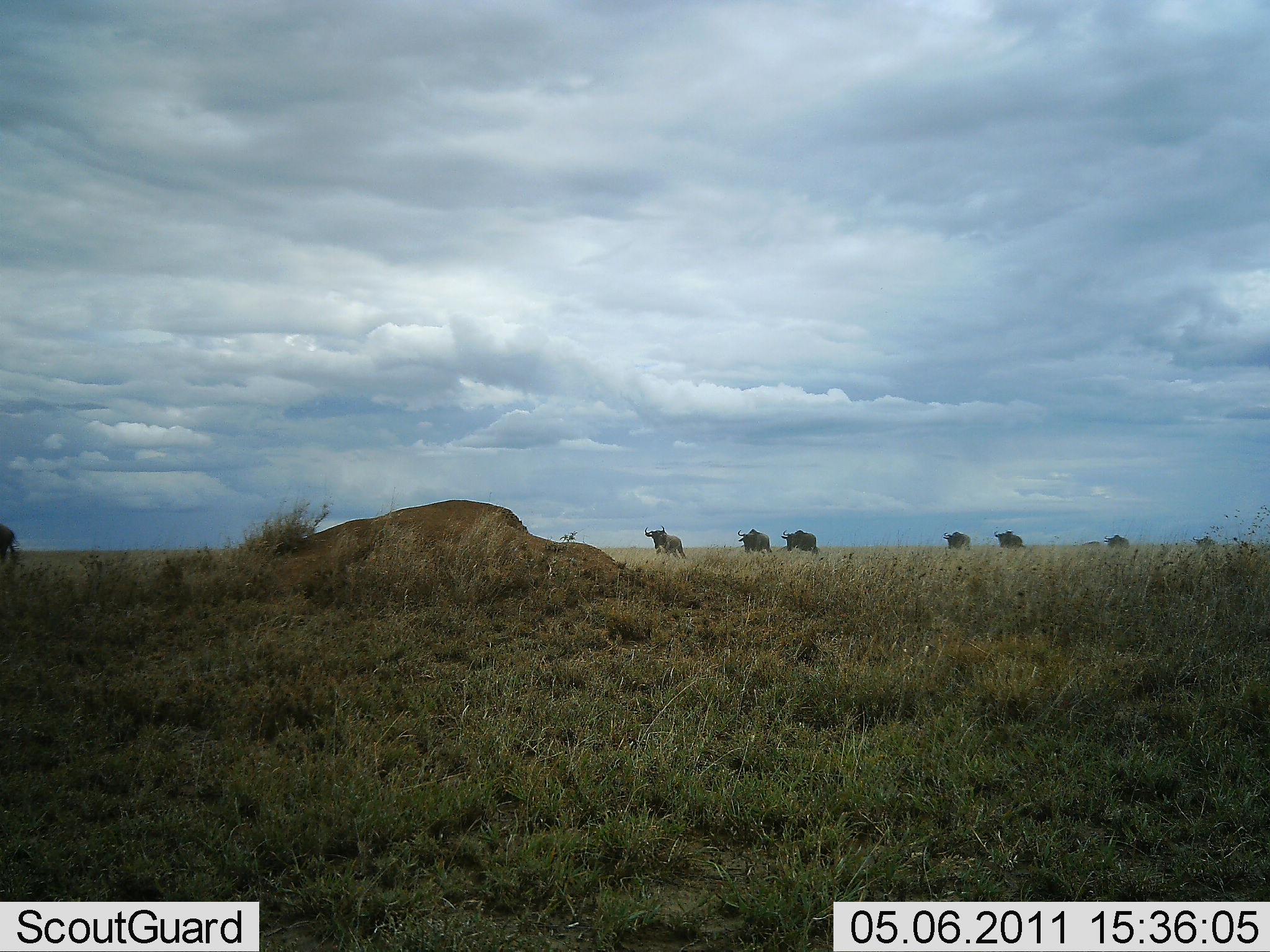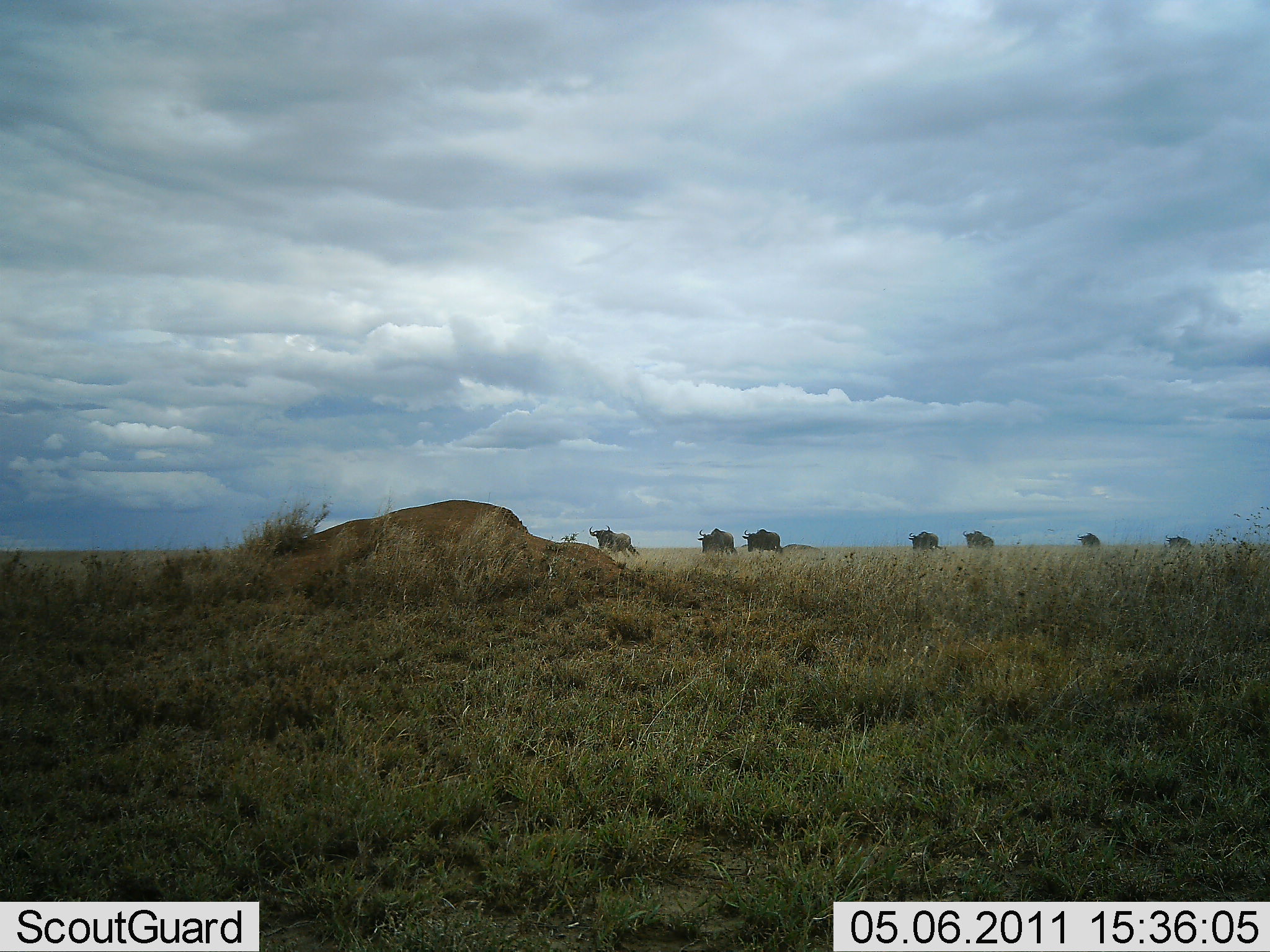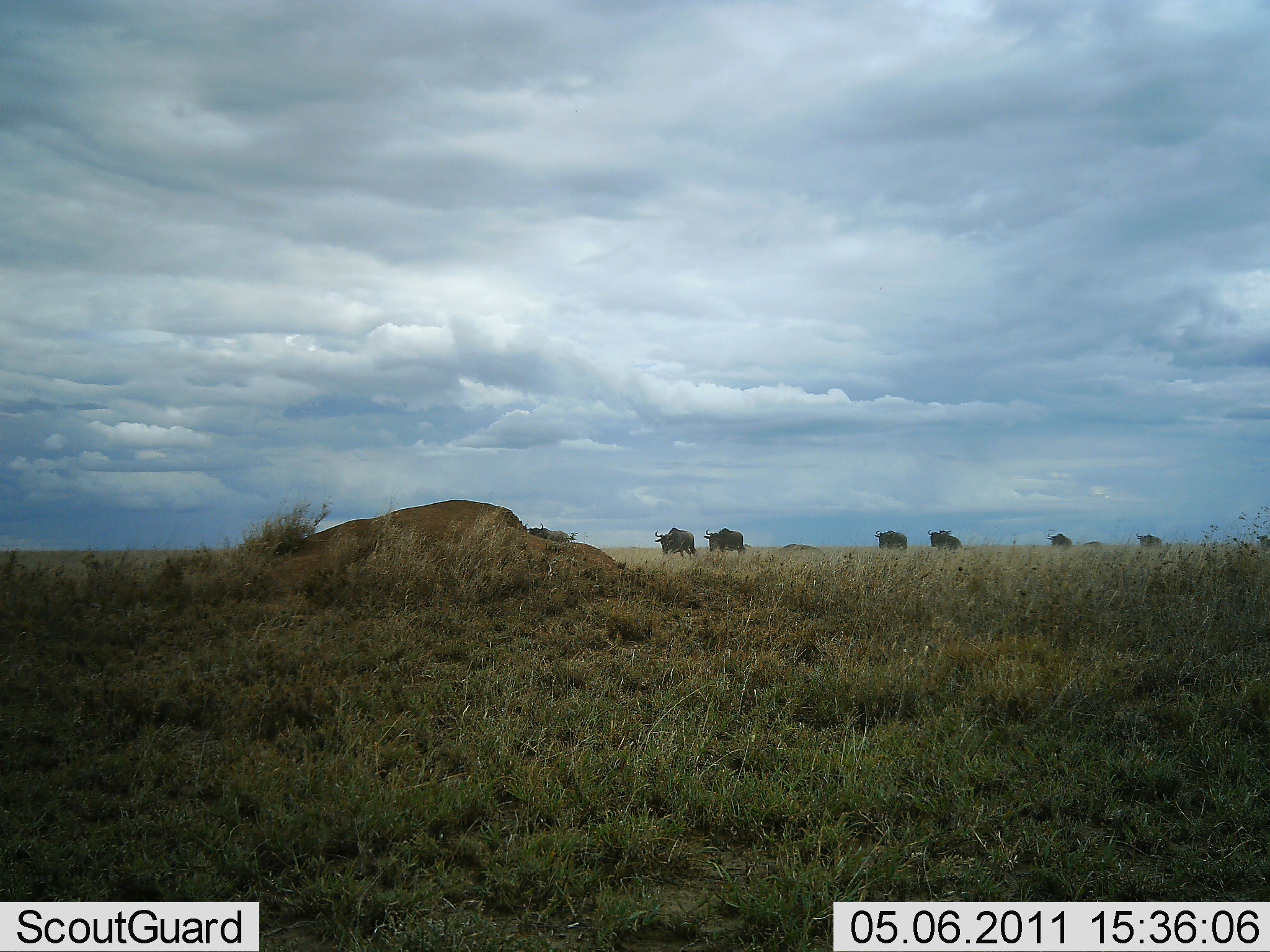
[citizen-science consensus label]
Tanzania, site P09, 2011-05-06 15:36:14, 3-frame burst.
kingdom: Animalia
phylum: Chordata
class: Mammalia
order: Artiodactyla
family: Bovidae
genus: Connochaetes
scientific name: Connochaetes taurinus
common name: blue wildebeest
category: wildebeest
Wildebeest (blue wildebeest) (Connochaetes taurinus), count 9. Behavior (volunteer vote fractions): standing 0%, resting 0%, moving 100%, interacting 0%. Young present (vote fraction): 0%. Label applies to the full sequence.